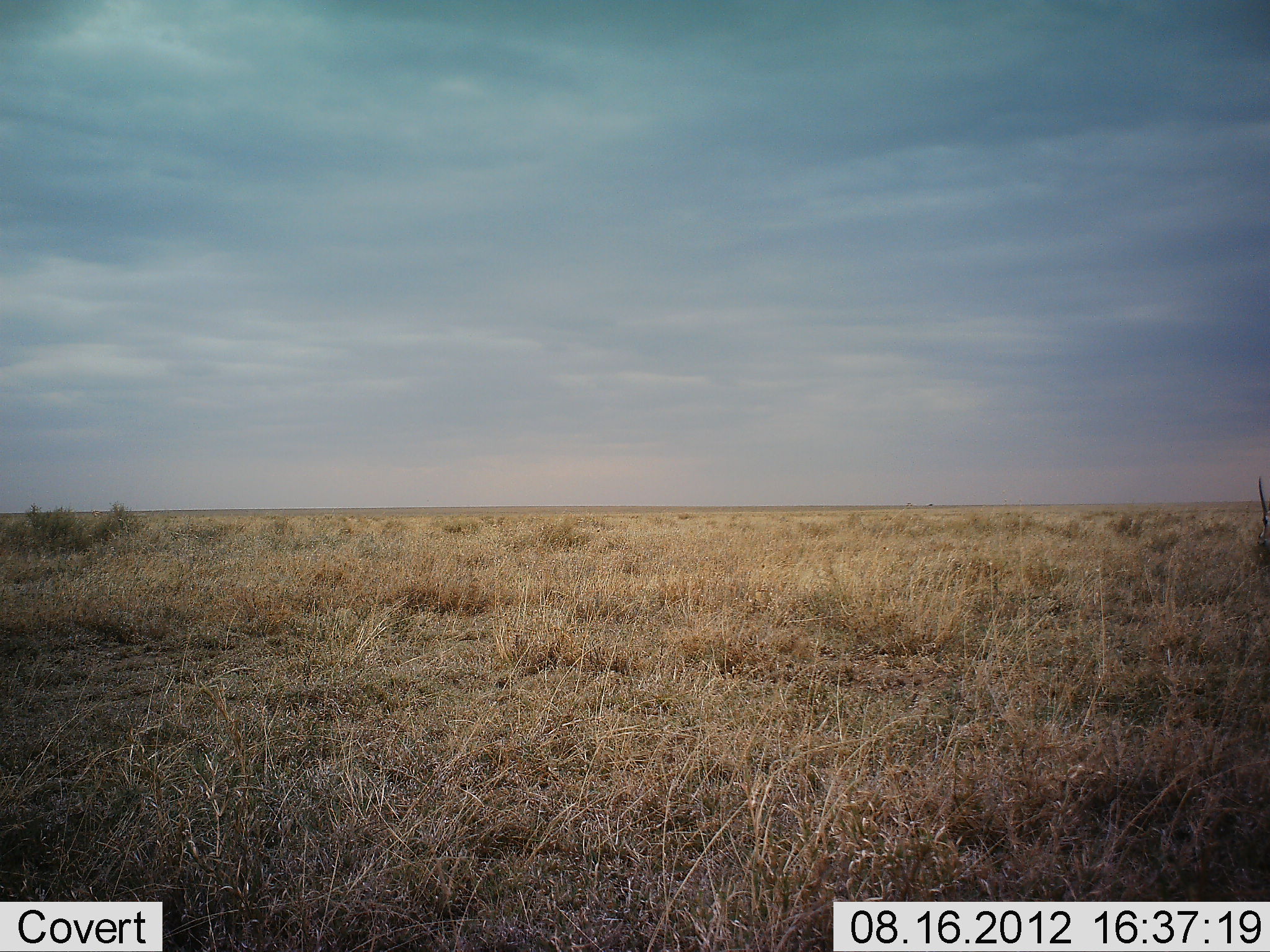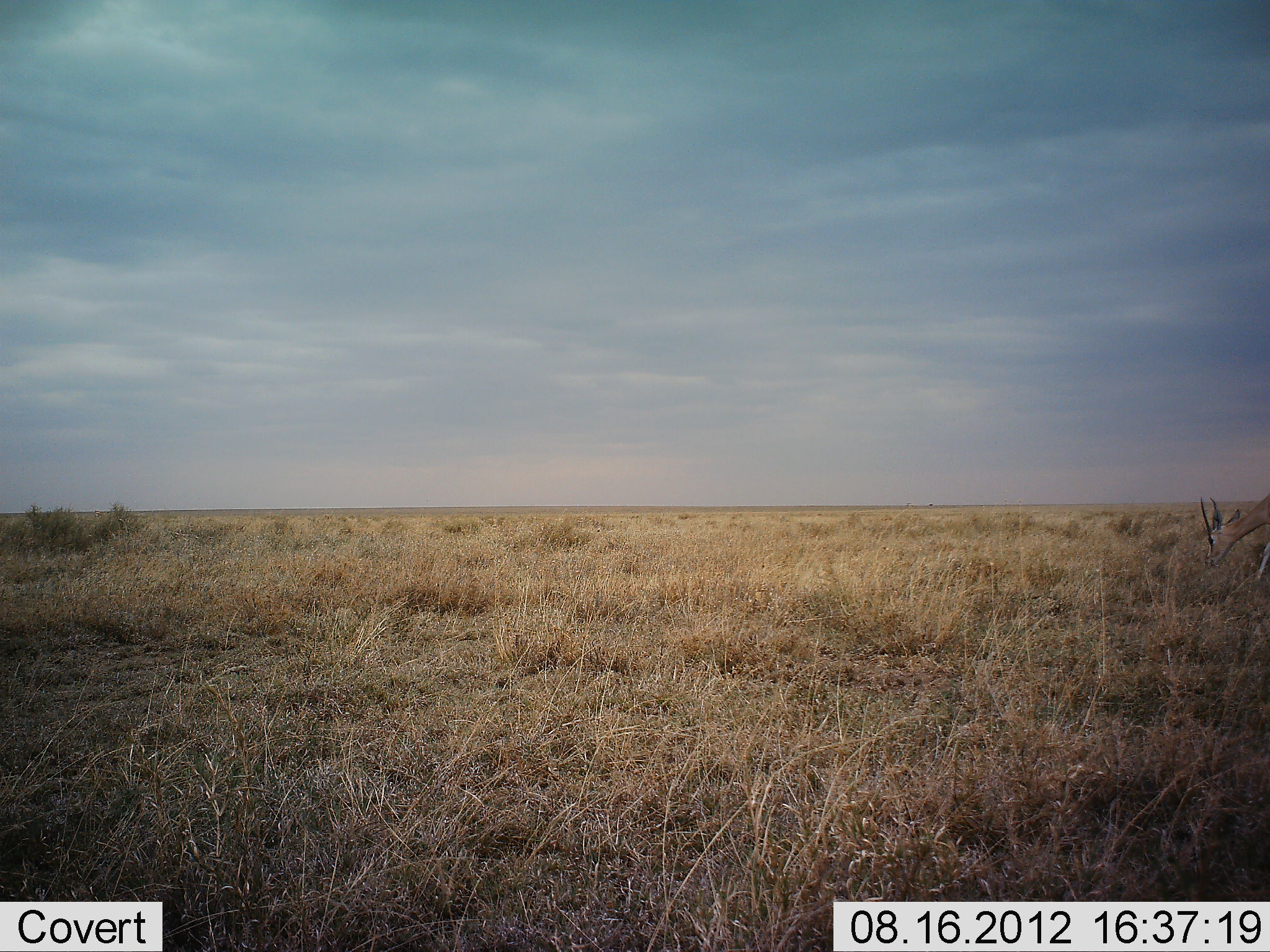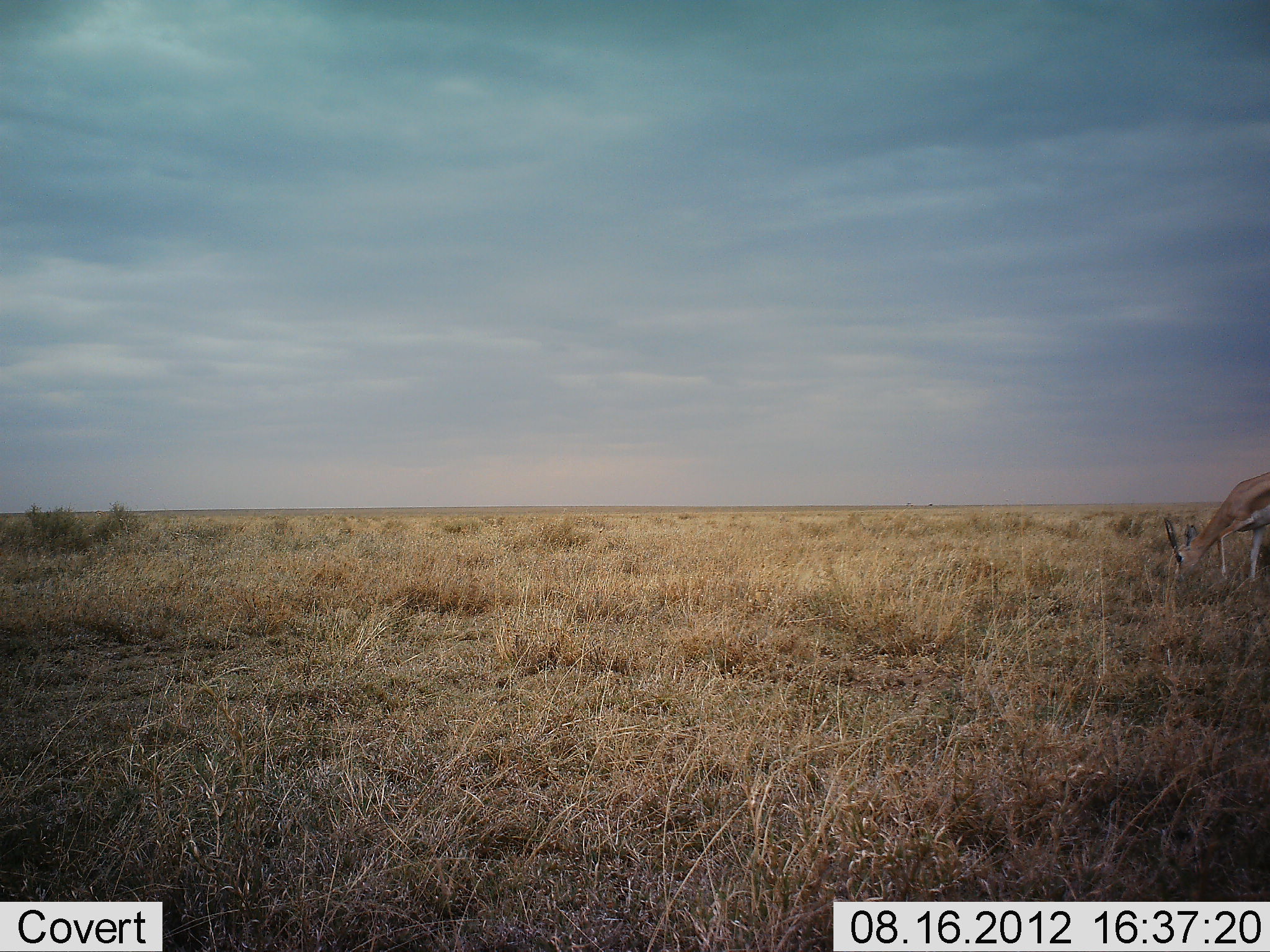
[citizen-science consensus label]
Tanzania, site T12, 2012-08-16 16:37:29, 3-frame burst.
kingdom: Animalia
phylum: Chordata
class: Mammalia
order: Artiodactyla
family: Bovidae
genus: Eudorcas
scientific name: Eudorcas thomsonii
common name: thomson's gazelle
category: gazellethomsons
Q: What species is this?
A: Gazellethomsons (thomson's gazelle) (Eudorcas thomsonii).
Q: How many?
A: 1.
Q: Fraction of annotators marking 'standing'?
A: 0%.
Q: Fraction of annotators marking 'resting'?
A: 0%.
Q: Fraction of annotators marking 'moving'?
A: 40%.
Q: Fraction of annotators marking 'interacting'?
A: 0%.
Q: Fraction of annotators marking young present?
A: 0%.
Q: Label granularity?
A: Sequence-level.